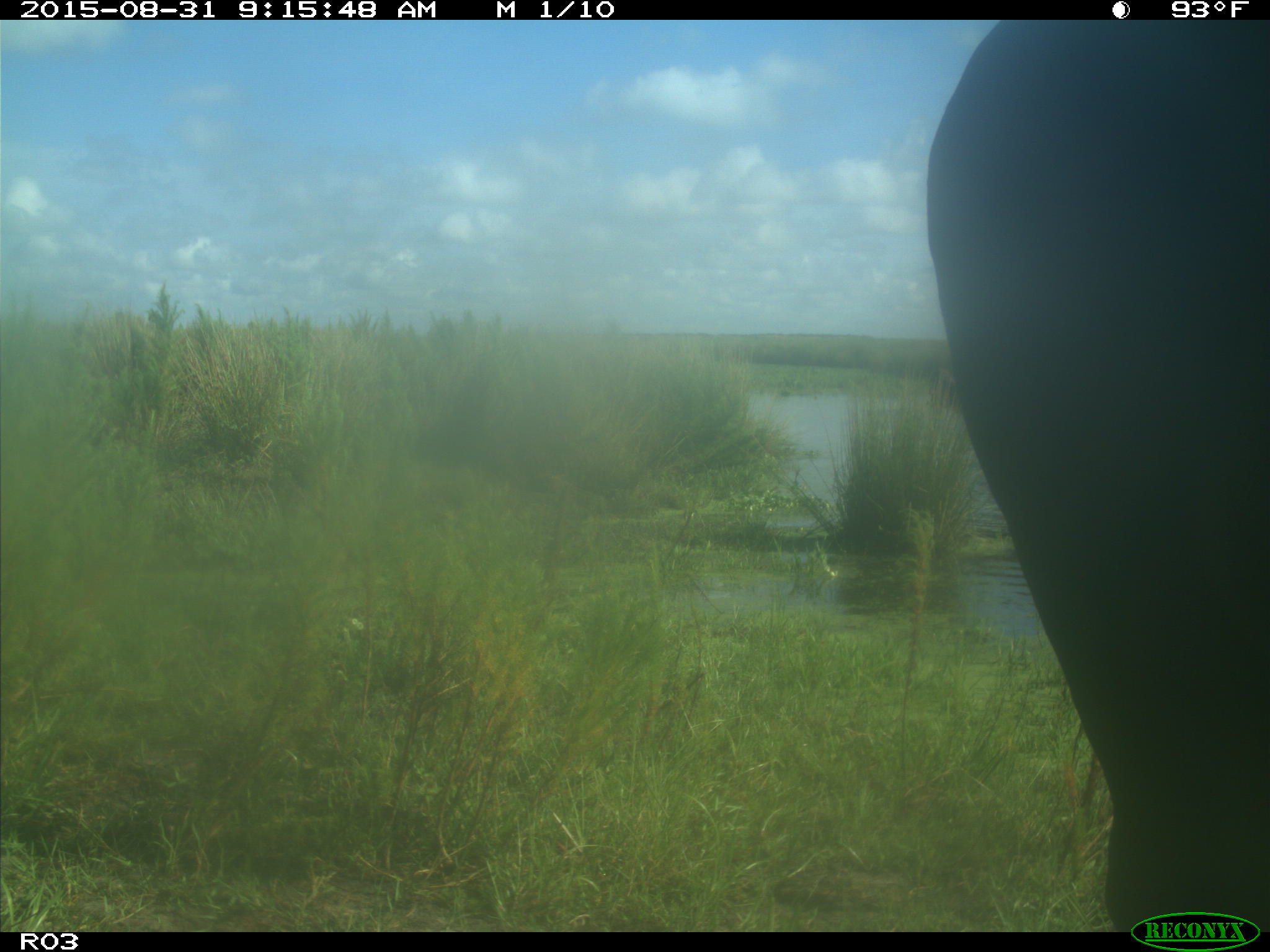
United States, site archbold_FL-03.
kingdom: Animalia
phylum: Chordata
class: Mammalia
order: Artiodactyla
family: Bovidae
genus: Bos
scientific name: Bos taurus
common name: domestic cow